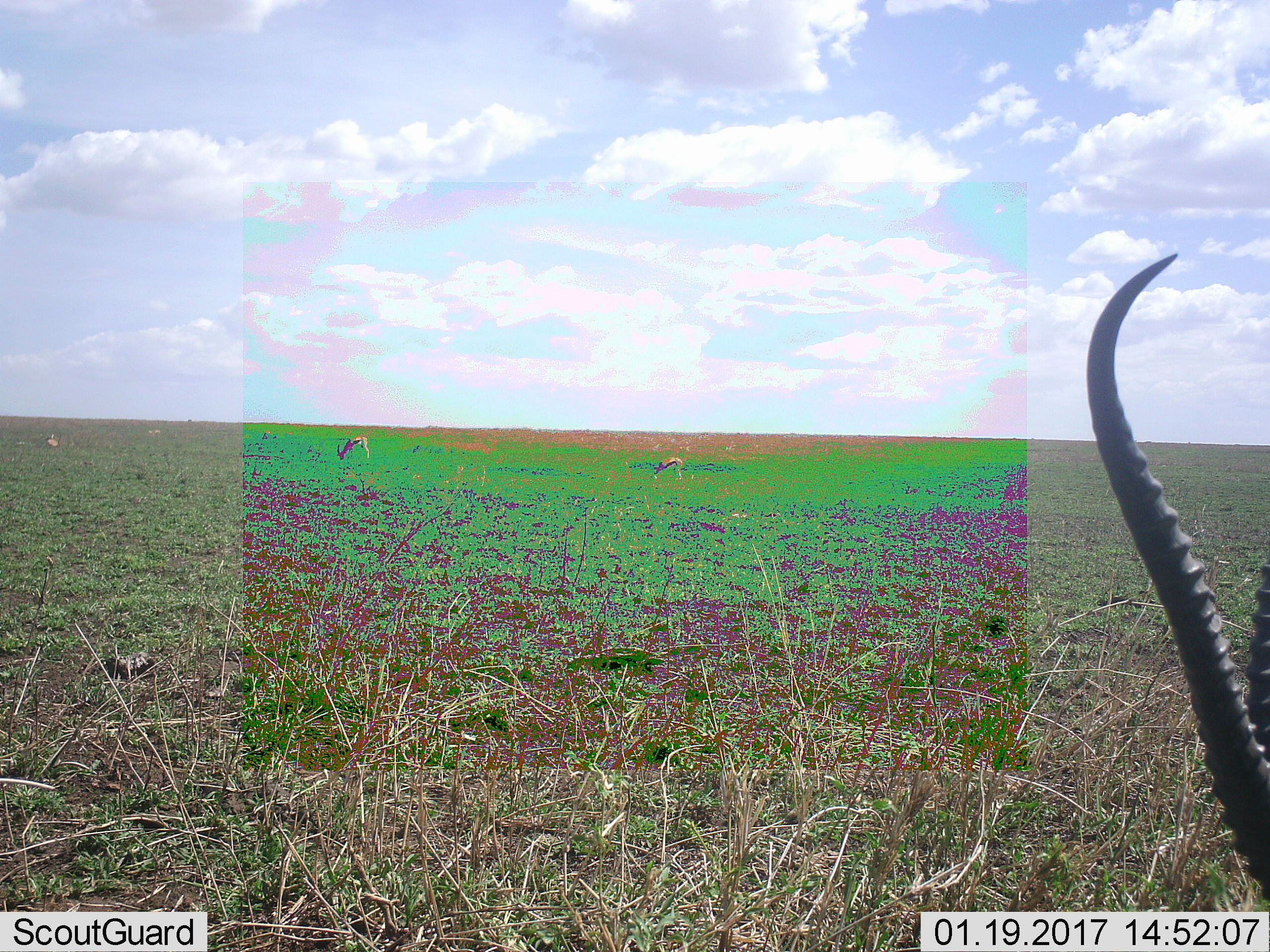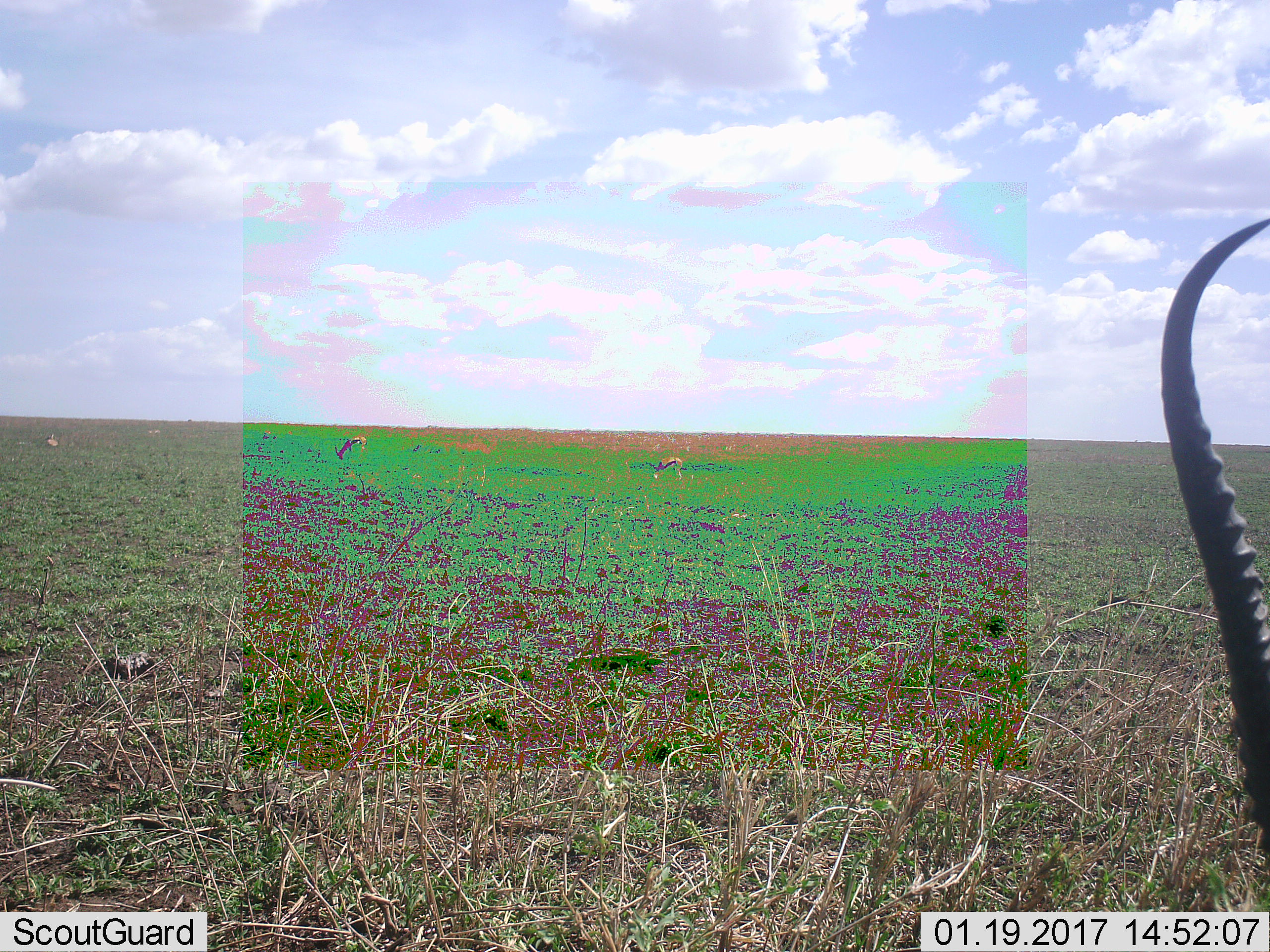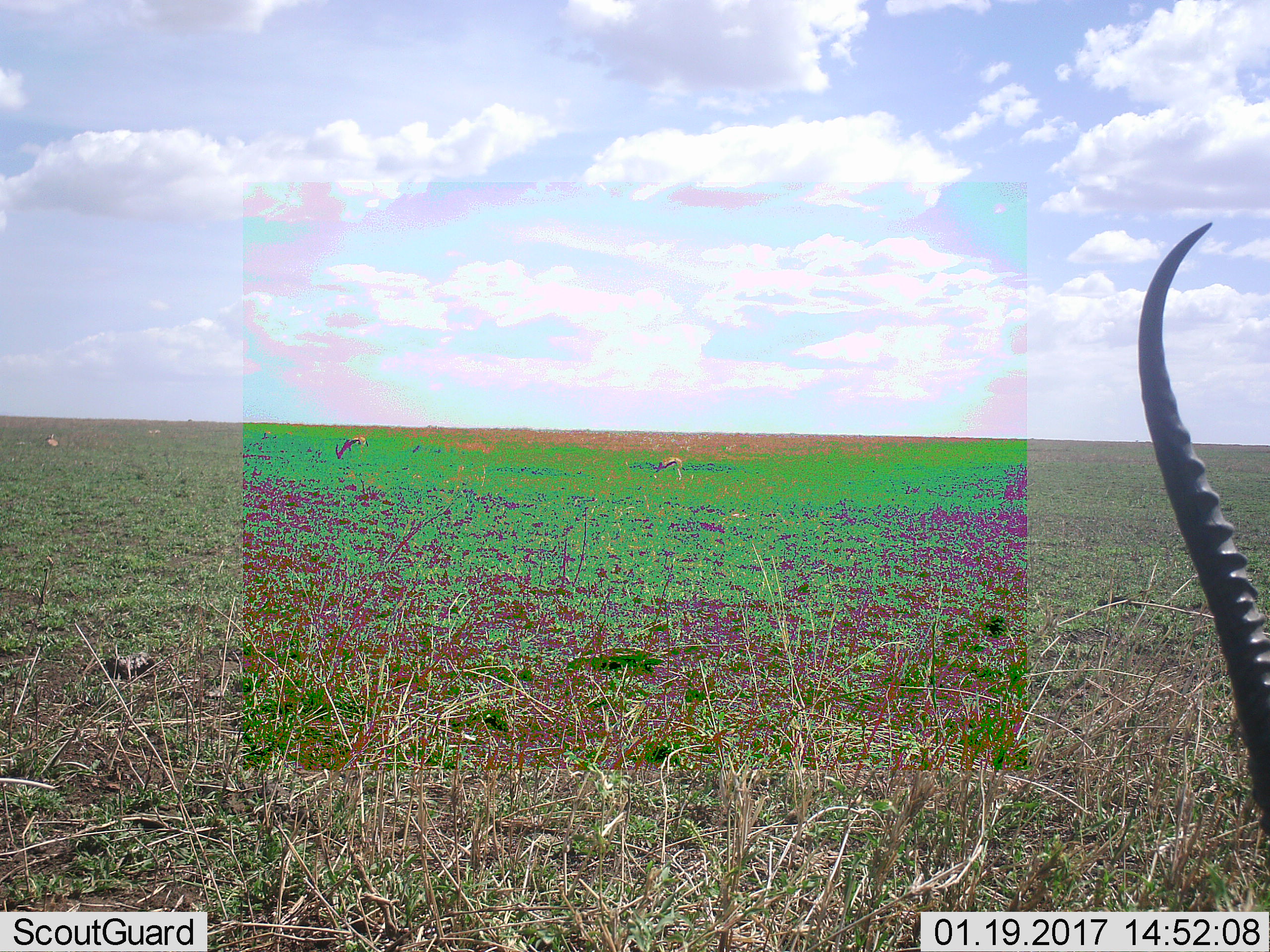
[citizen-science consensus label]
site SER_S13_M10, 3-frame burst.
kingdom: Animalia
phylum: Chordata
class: Mammalia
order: Artiodactyla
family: Bovidae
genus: Eudorcas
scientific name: Eudorcas thomsonii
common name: thomson's gazelle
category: gazellethomsons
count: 4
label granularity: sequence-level